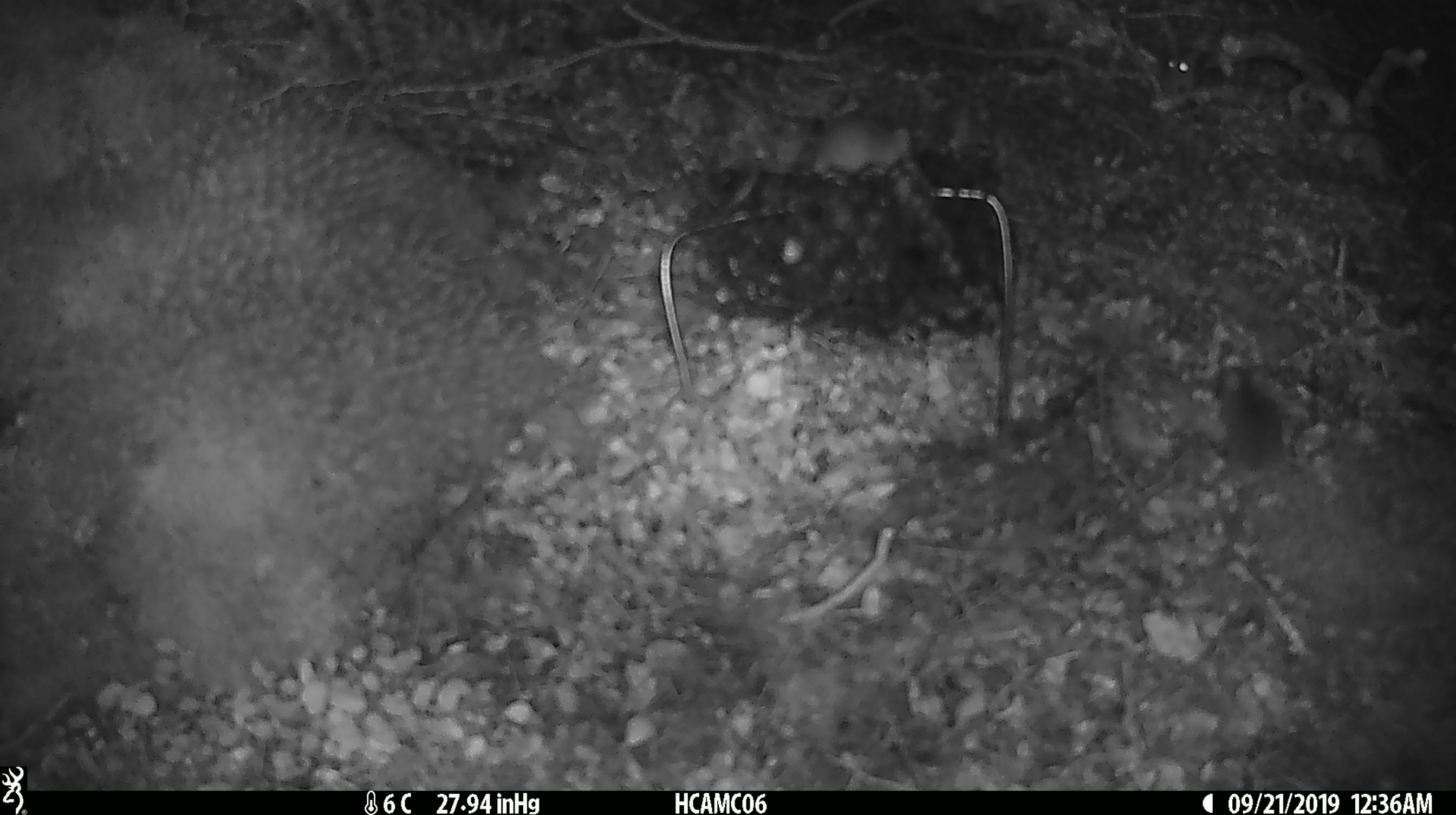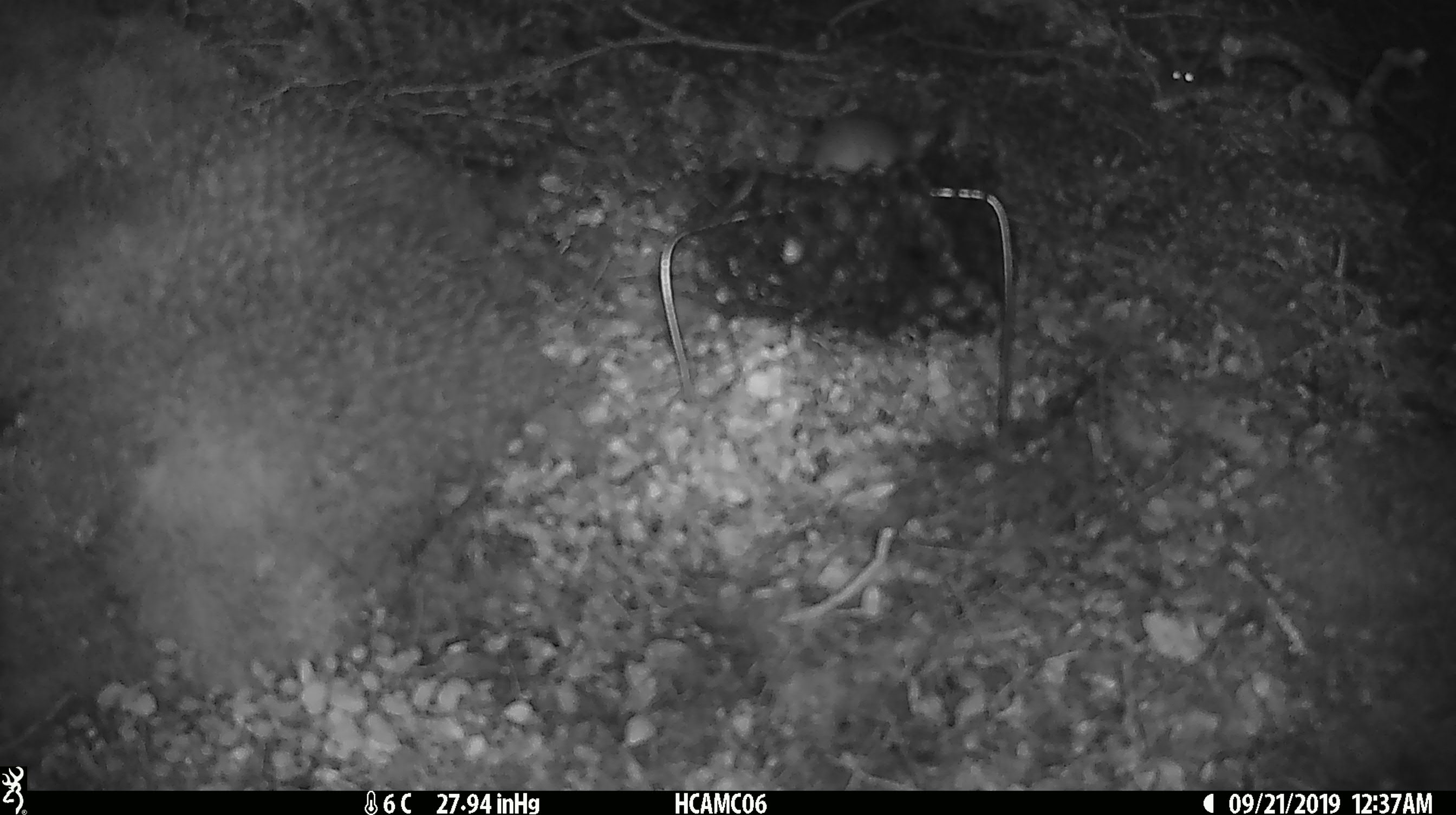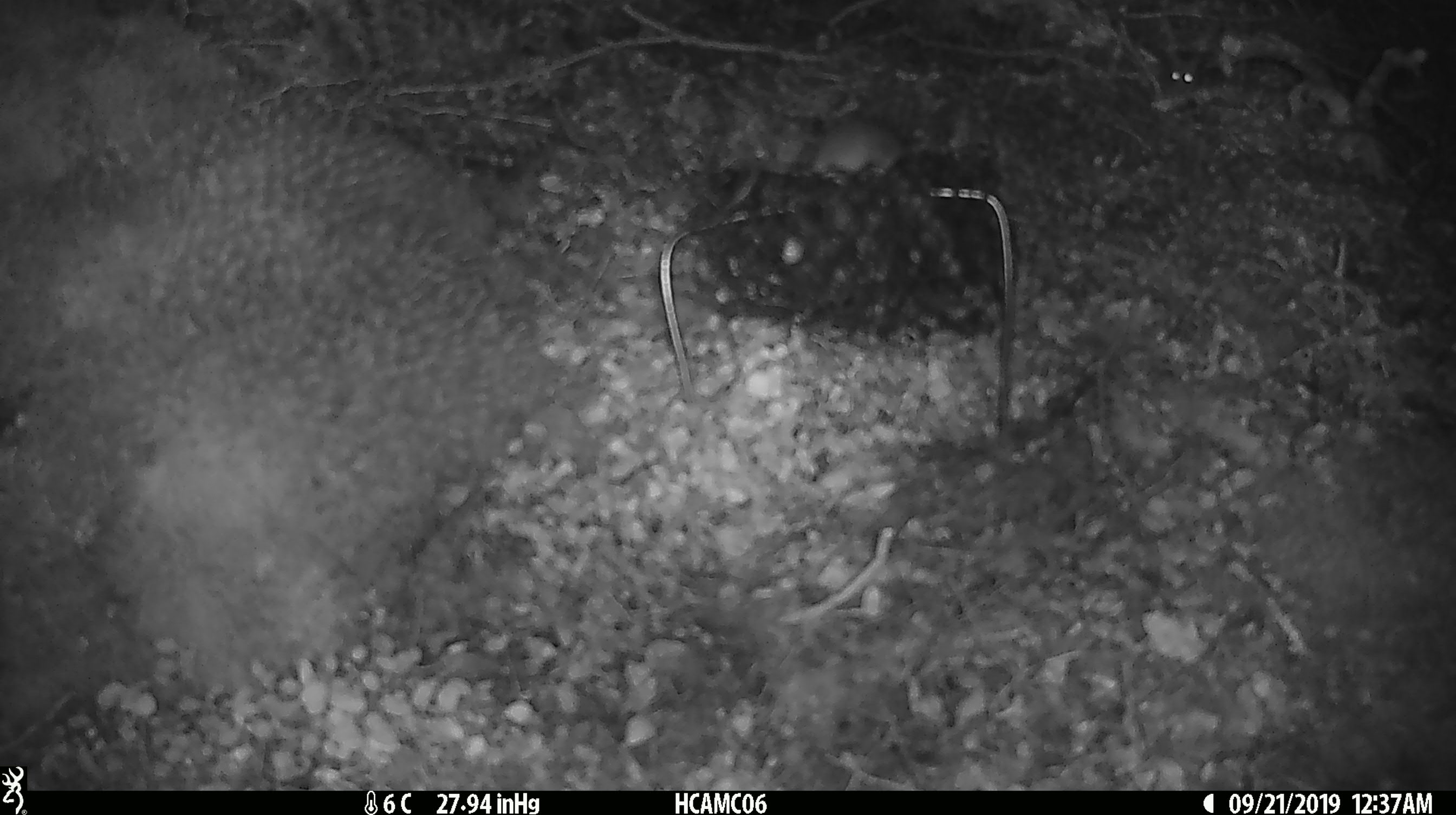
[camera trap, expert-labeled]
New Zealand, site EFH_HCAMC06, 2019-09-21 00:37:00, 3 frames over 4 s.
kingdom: Animalia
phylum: Chordata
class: Mammalia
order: Rodentia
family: Muridae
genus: Mus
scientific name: Mus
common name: mouse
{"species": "mouse (Mus)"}